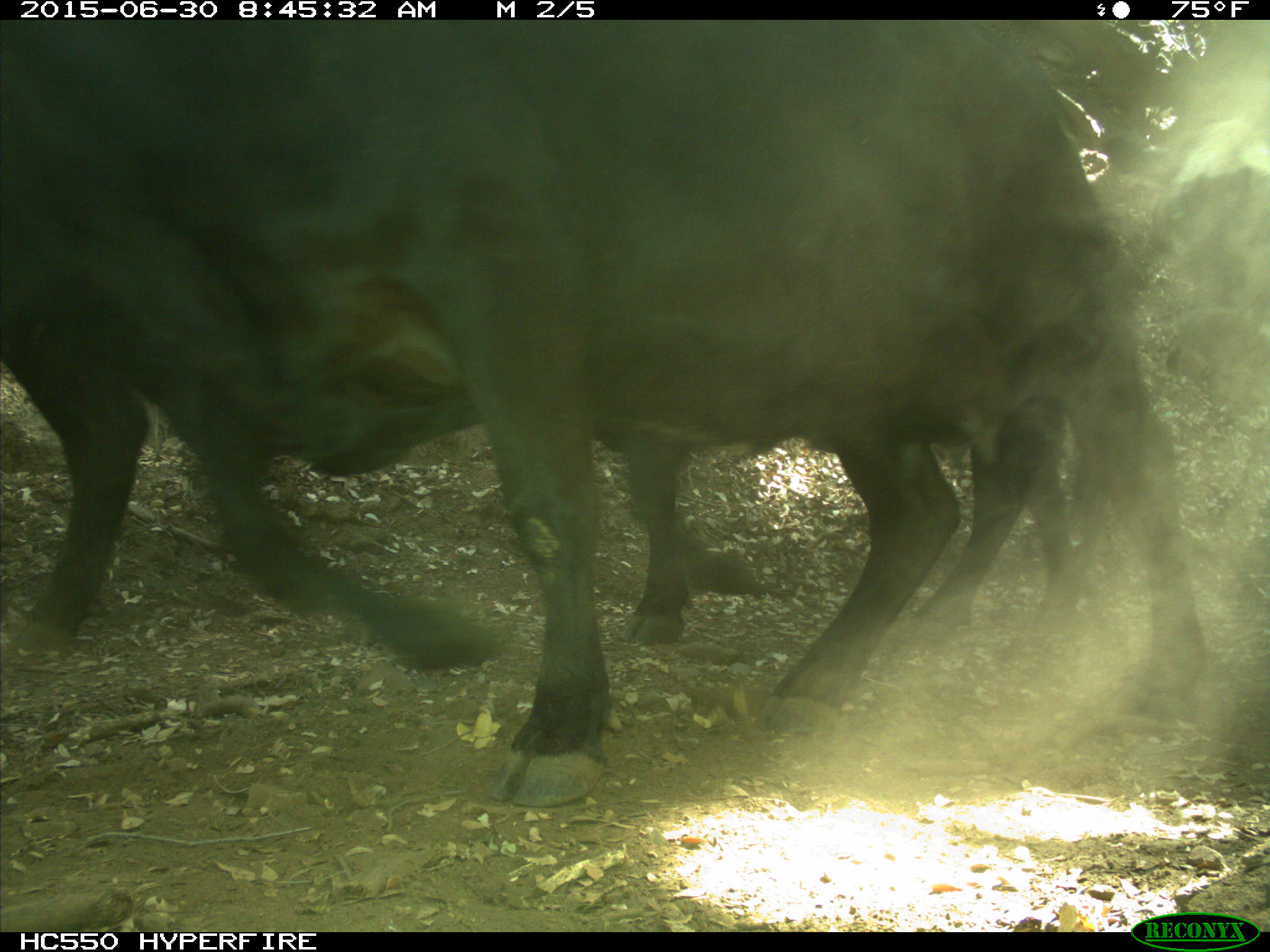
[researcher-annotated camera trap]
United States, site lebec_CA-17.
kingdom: Animalia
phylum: Chordata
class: Mammalia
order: Artiodactyla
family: Bovidae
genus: Bos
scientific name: Bos taurus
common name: domestic cow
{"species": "Bos taurus (domestic cow)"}